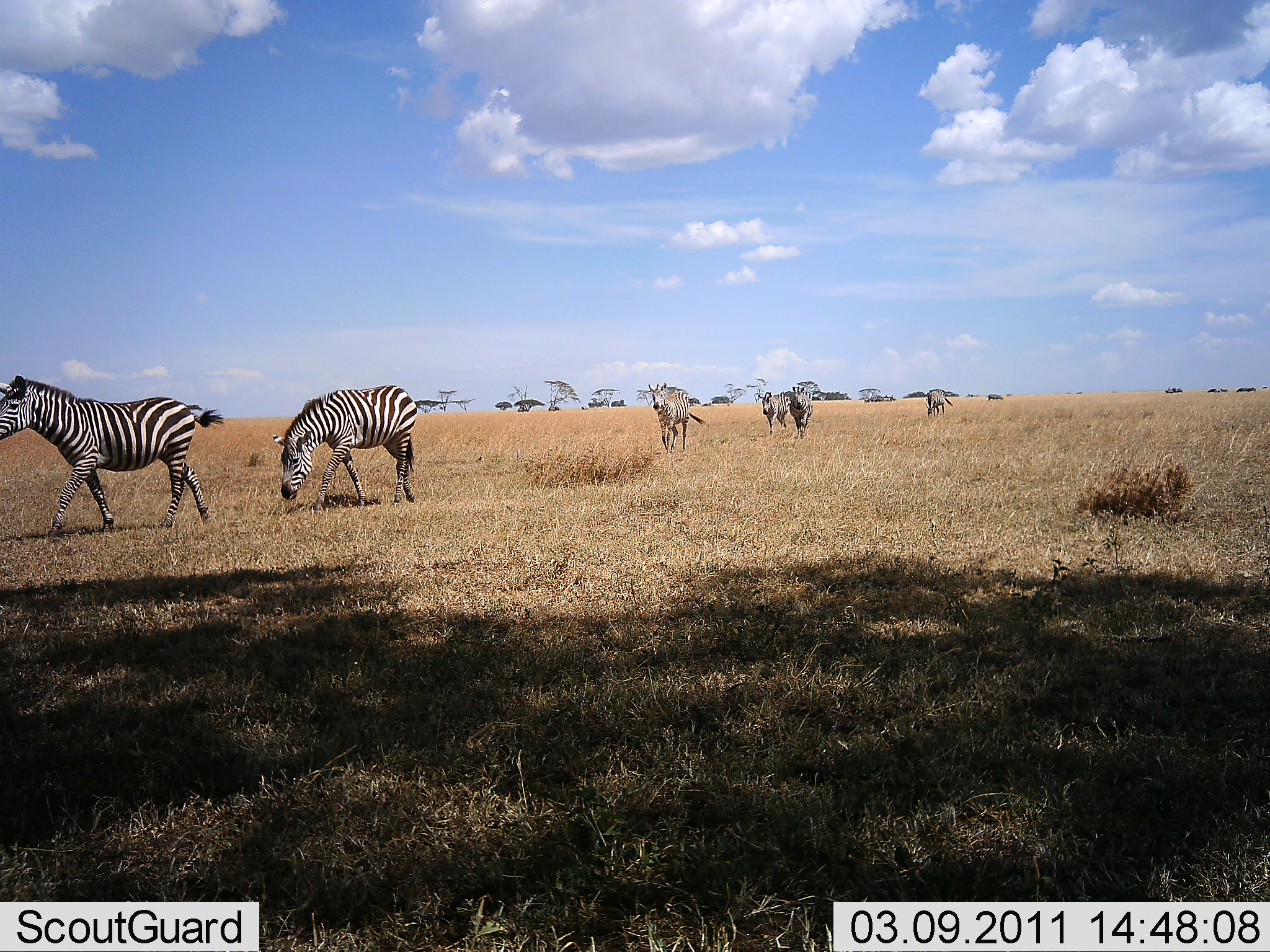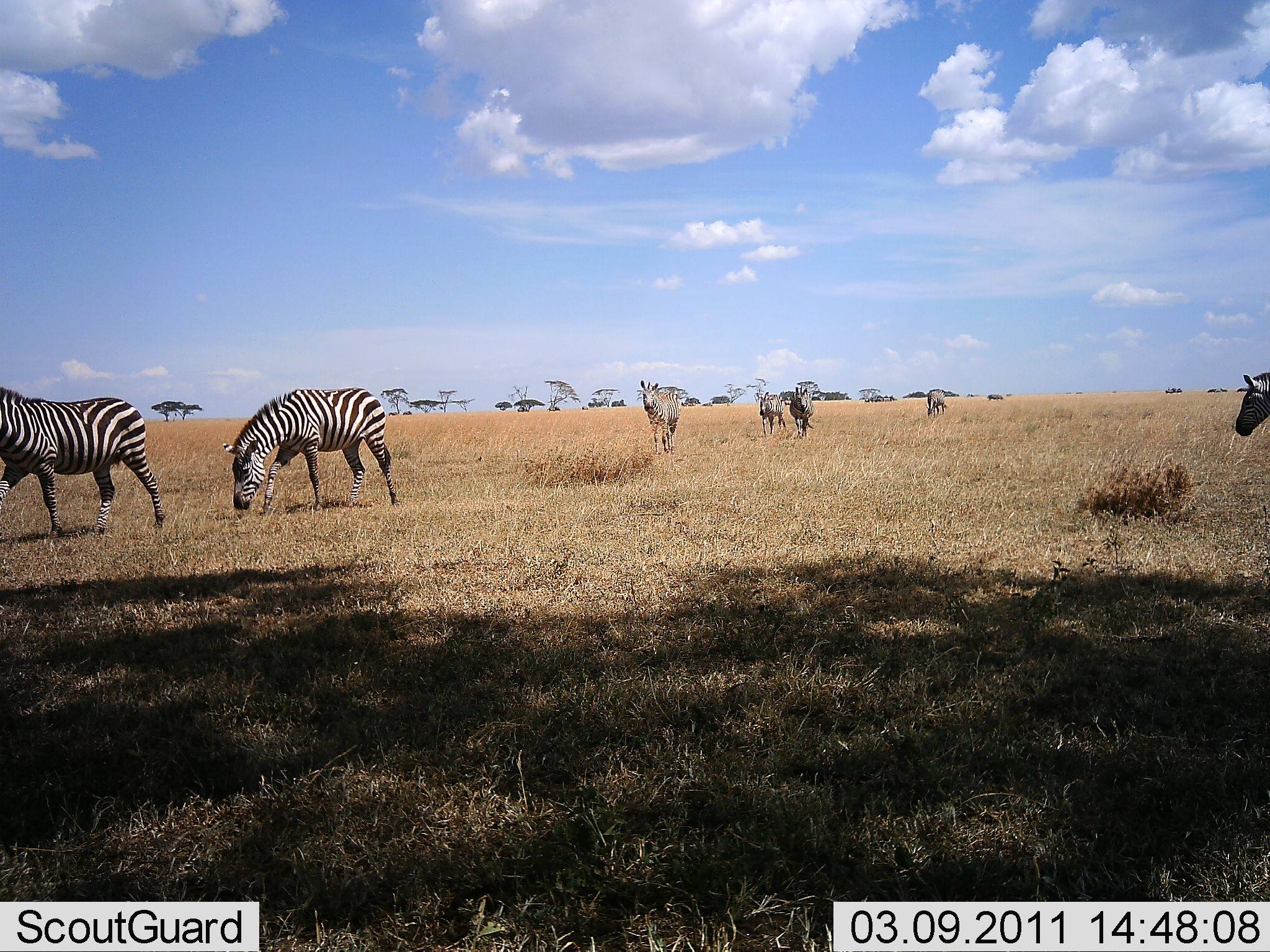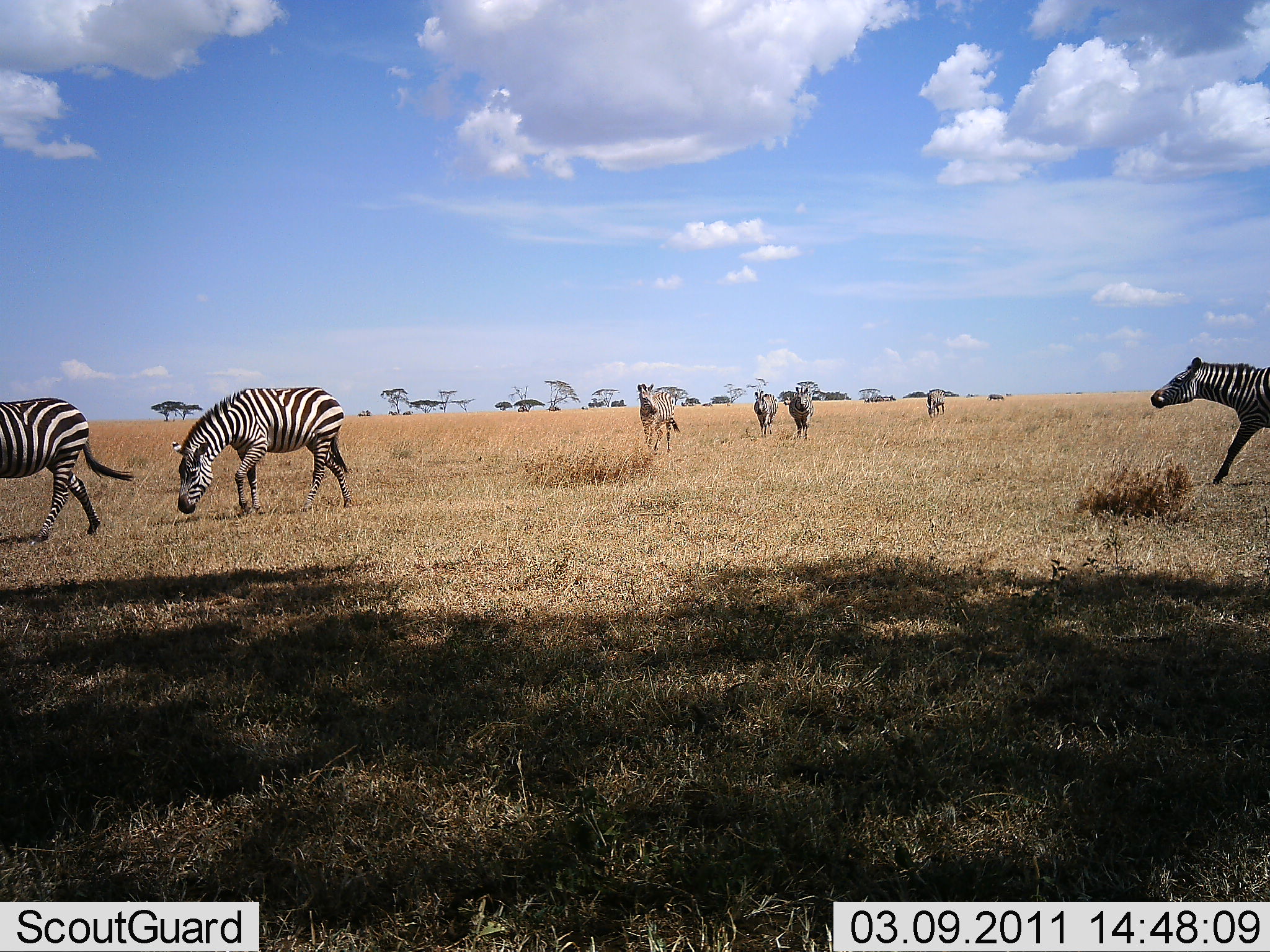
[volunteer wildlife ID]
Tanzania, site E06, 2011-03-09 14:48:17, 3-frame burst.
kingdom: Animalia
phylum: Chordata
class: Mammalia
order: Perissodactyla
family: Equidae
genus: Equus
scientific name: Equus quagga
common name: plains zebra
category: zebra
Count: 7.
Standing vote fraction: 27%.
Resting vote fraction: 0%.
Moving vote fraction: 100%.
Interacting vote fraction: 0%.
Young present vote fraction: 0%.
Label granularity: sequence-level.